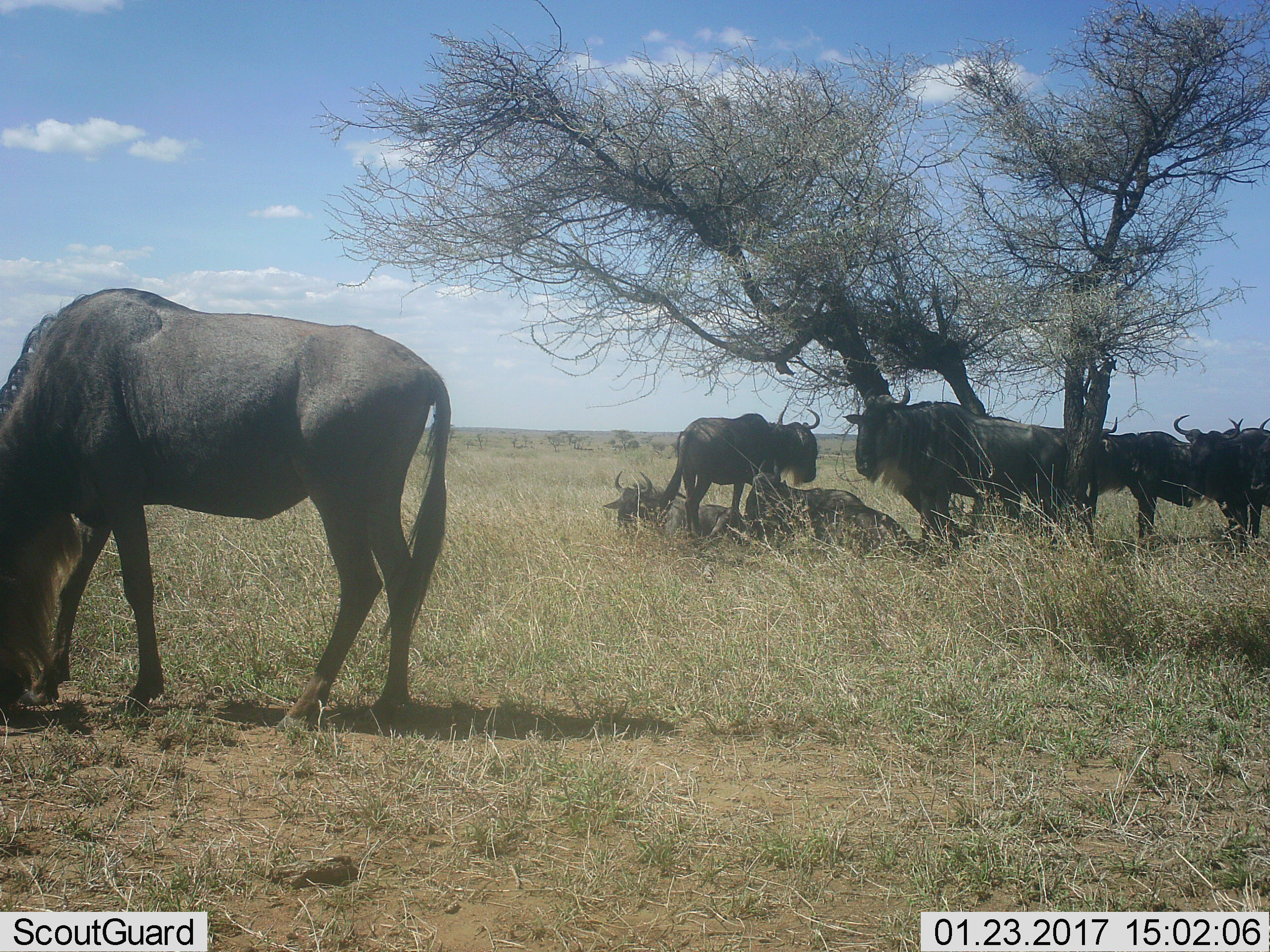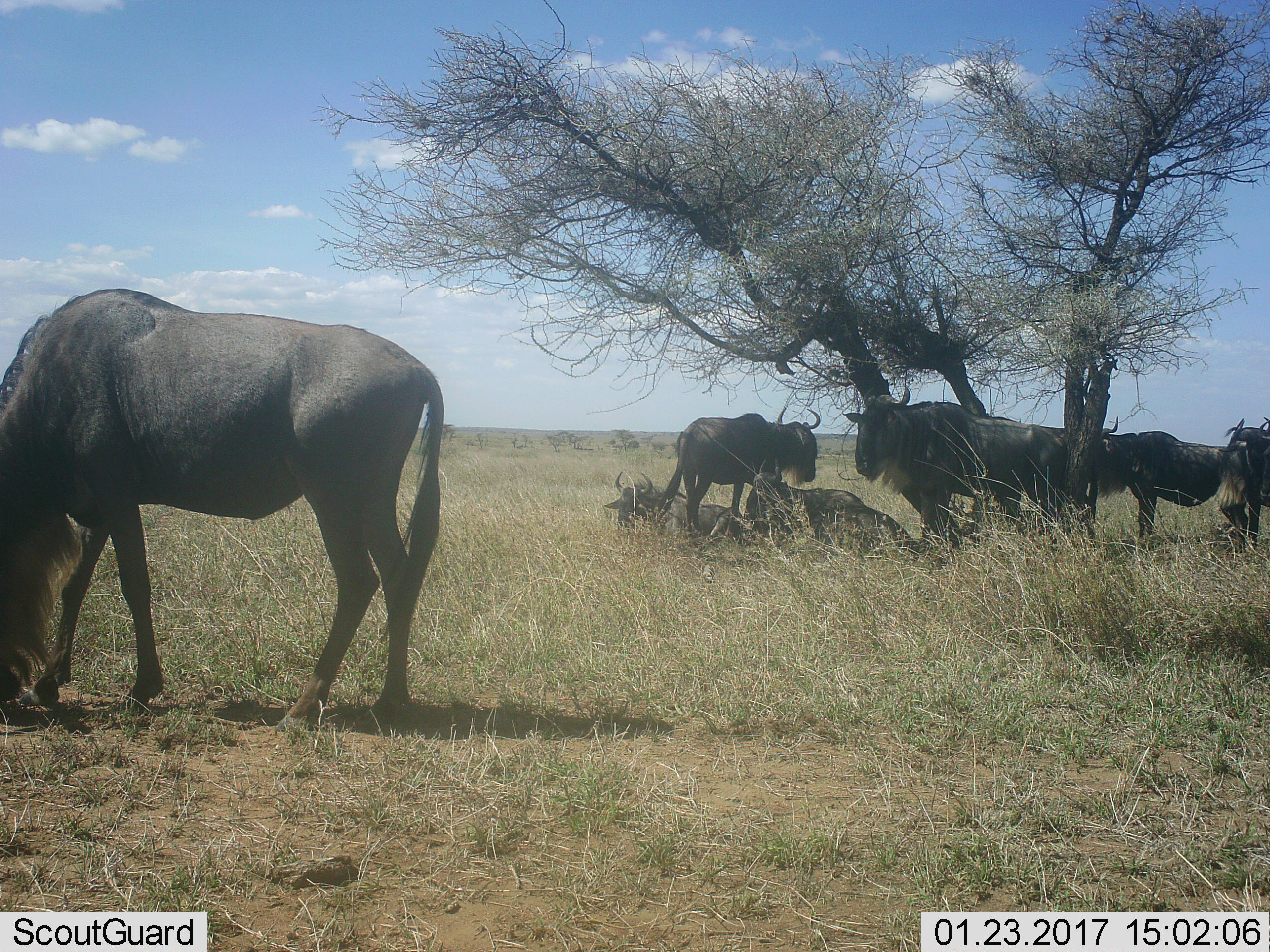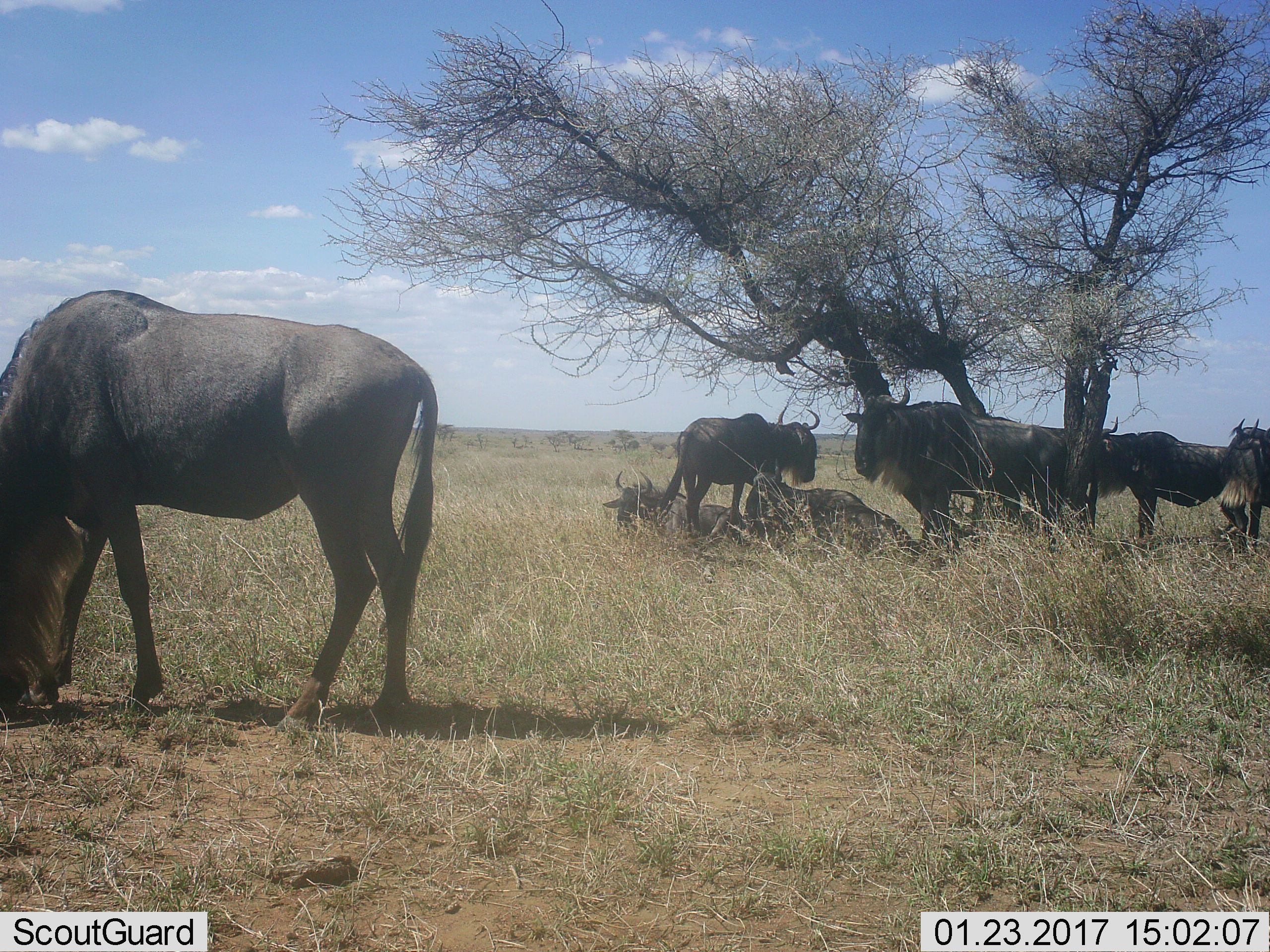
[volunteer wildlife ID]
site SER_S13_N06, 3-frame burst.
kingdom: Animalia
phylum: Chordata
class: Mammalia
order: Artiodactyla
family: Bovidae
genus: Connochaetes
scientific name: Connochaetes taurinus taurinus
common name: blue wildebeest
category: wildebeestblue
Wildebeestblue (blue wildebeest) (Connochaetes taurinus taurinus), count 8. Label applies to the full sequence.